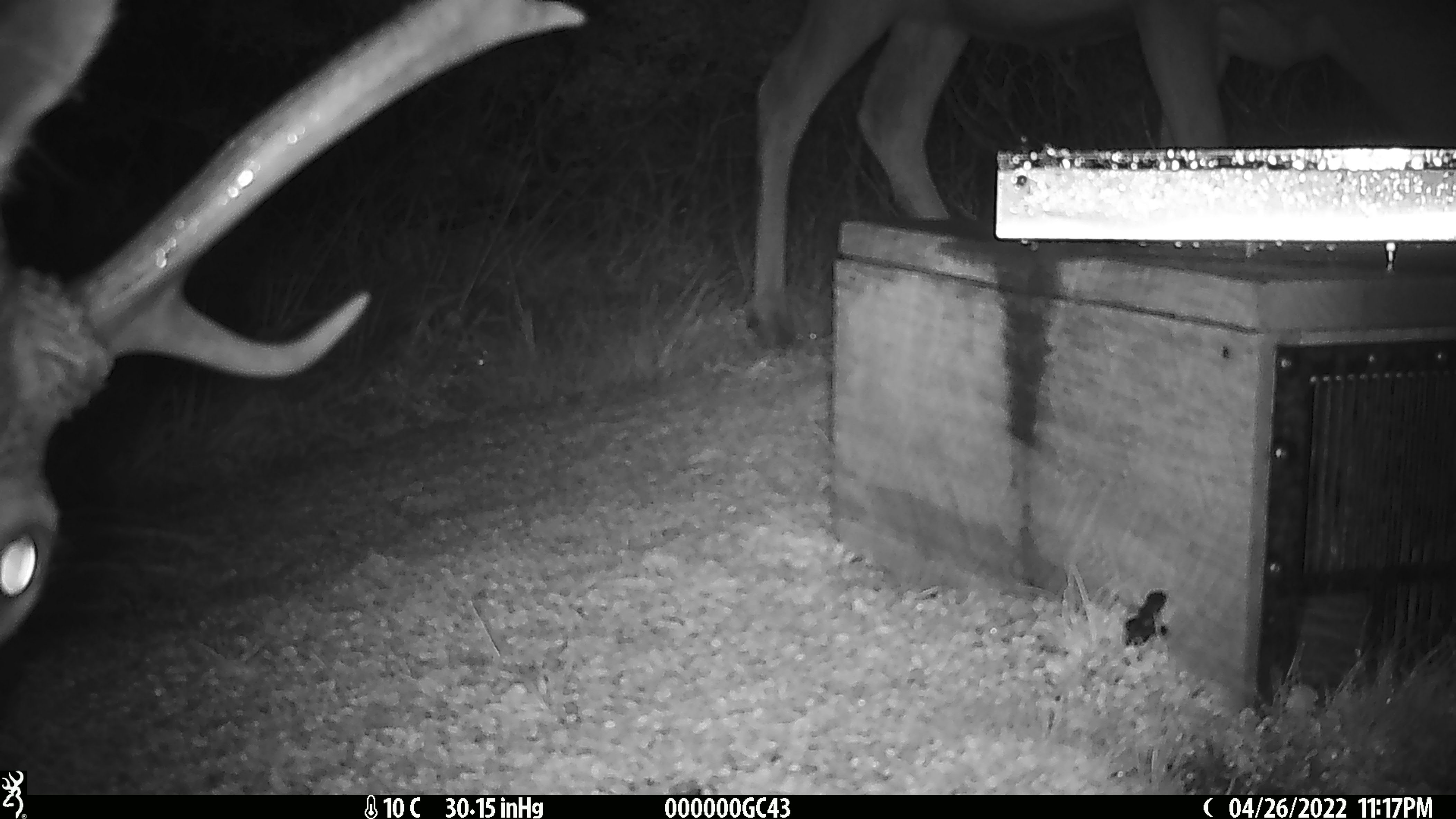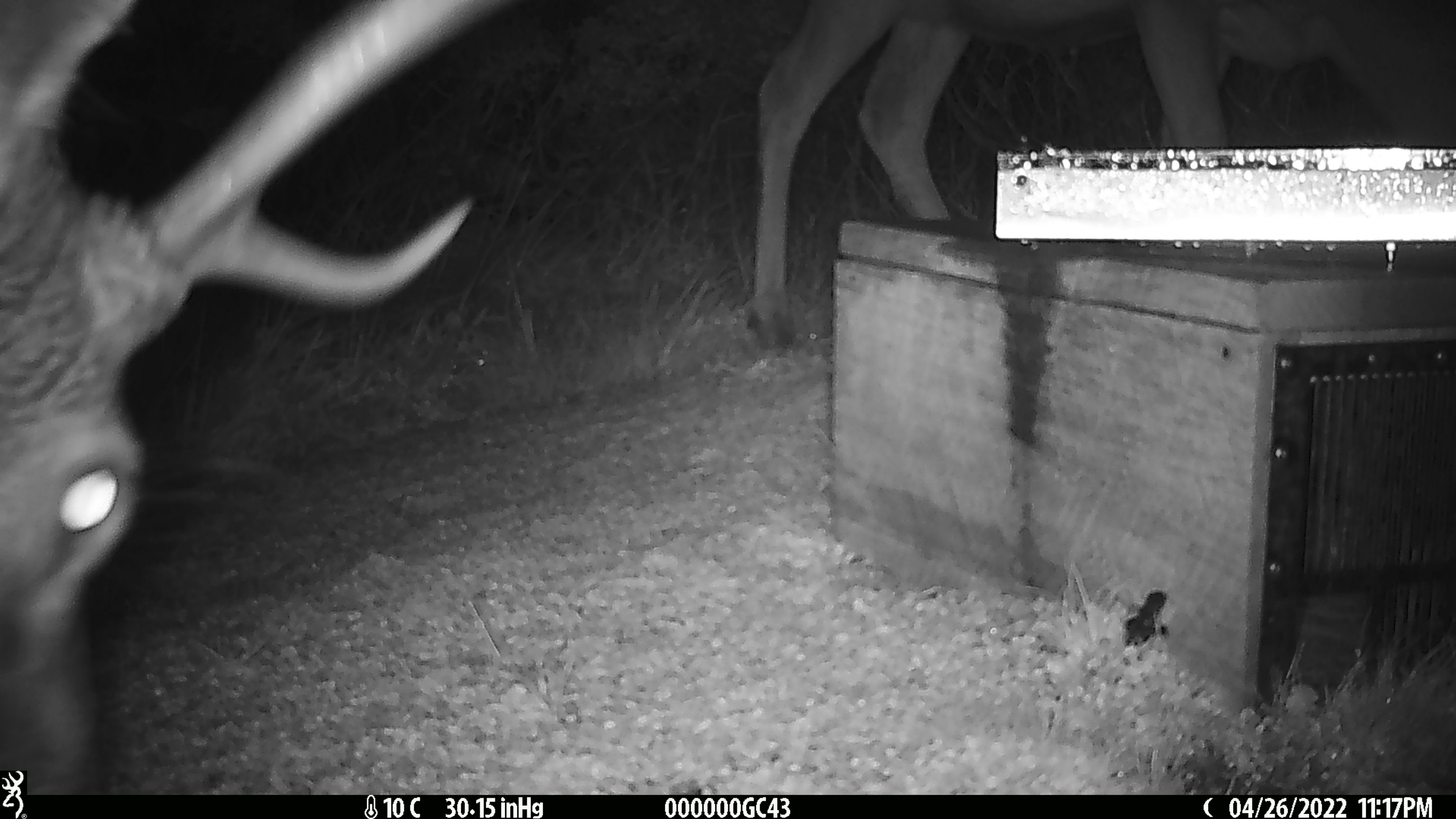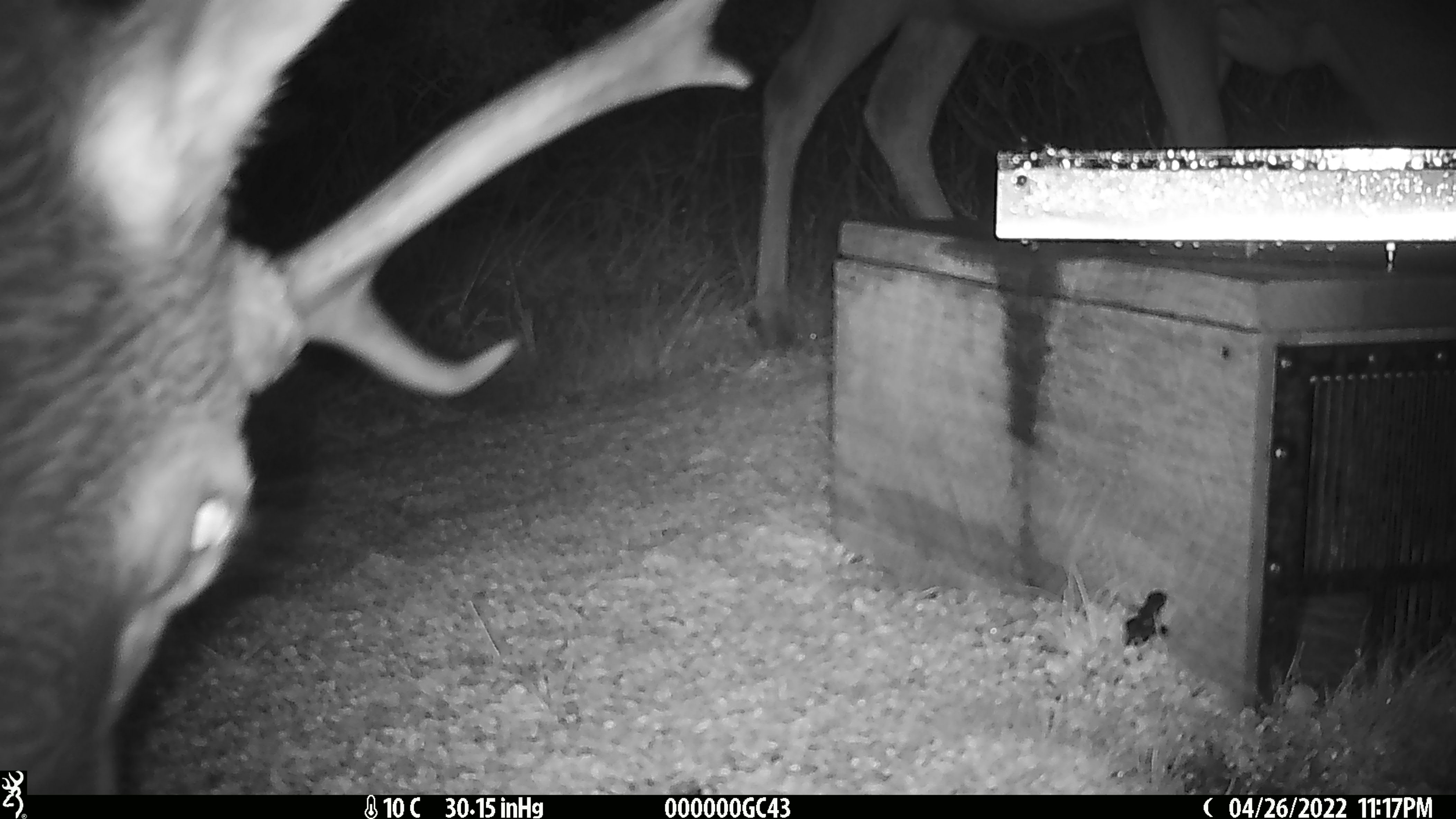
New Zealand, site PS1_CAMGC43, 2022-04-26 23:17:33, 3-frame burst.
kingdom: Animalia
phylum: Chordata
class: Mammalia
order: Artiodactyla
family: Cervidae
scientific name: Cervidae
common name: deer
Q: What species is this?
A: Deer (Cervidae).